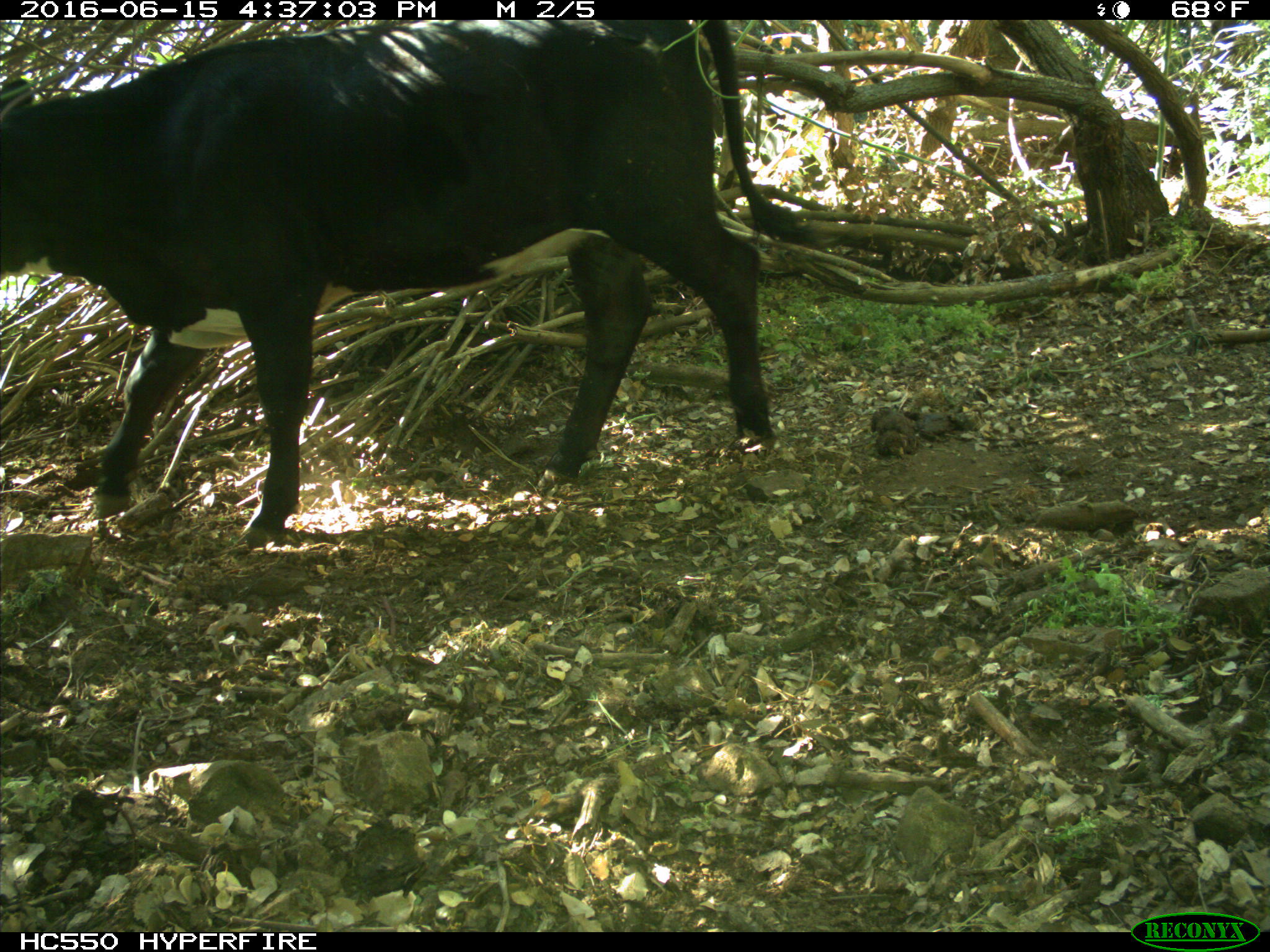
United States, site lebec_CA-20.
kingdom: Animalia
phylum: Chordata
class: Mammalia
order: Artiodactyla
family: Bovidae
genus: Bos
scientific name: Bos taurus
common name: domestic cow